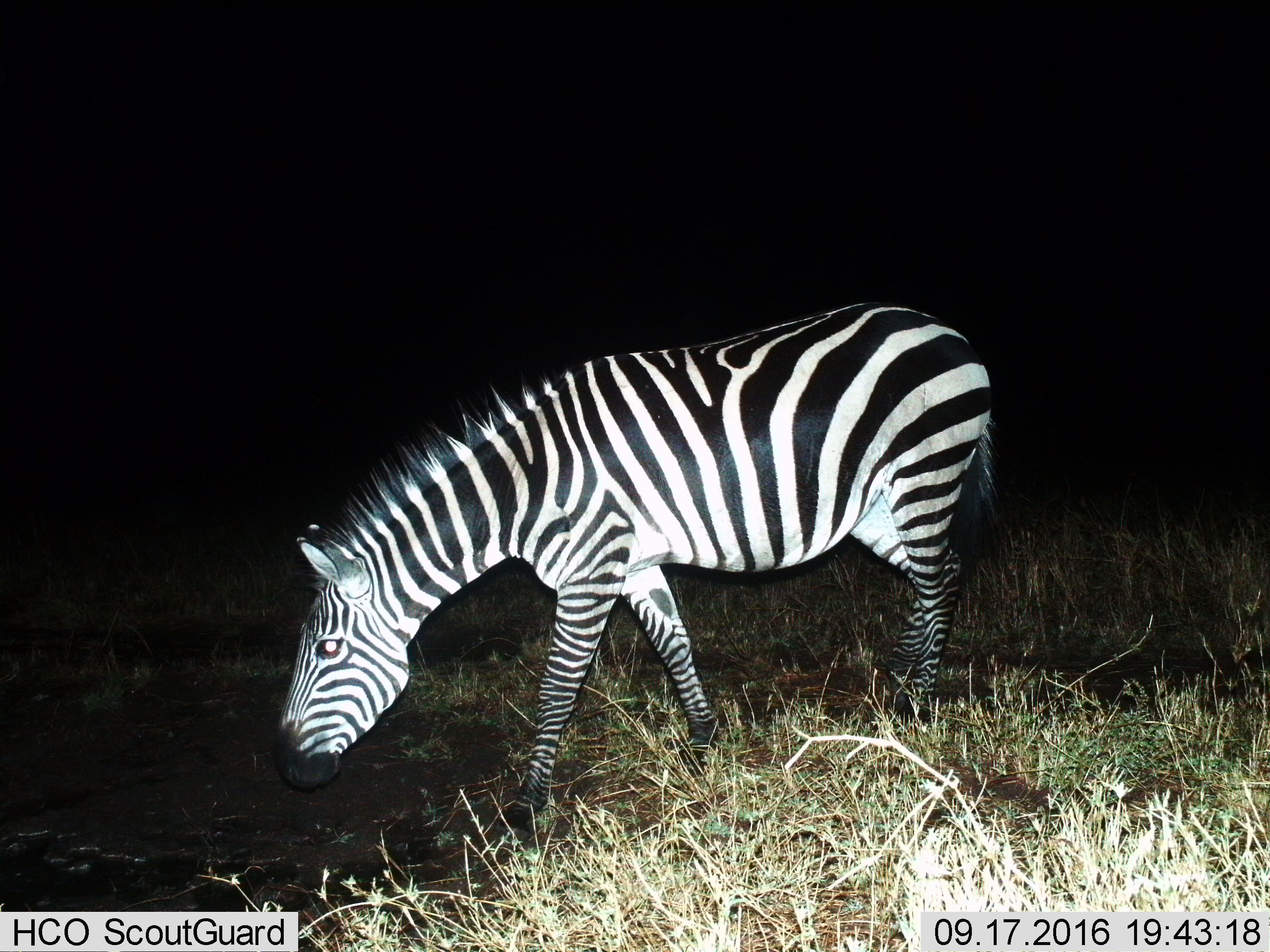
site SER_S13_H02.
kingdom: Animalia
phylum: Chordata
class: Mammalia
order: Perissodactyla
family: Equidae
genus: Equus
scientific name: Equus quagga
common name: plains zebra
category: zebraplains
Zebraplains (plains zebra) (Equus quagga), count 1. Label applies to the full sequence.